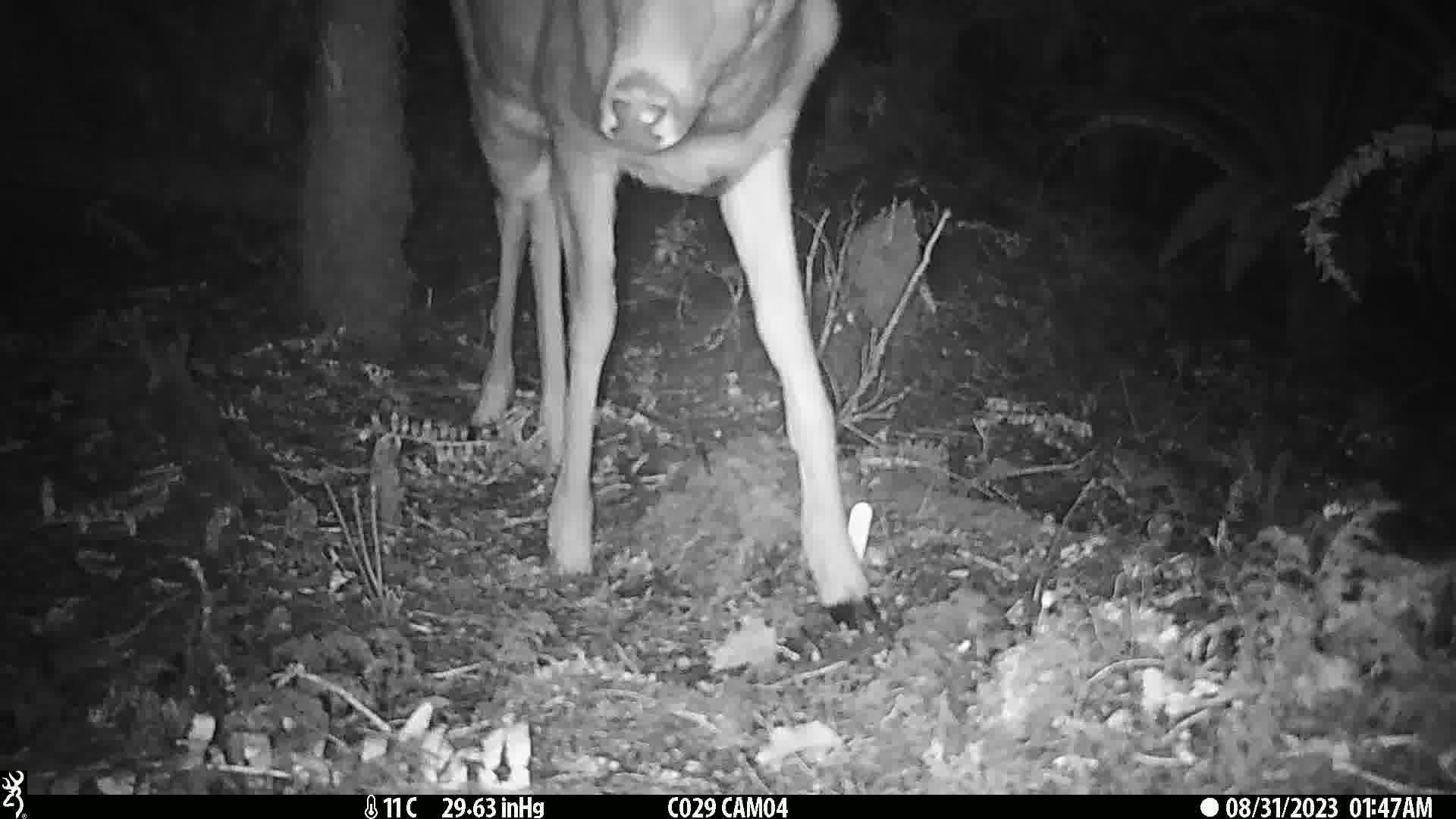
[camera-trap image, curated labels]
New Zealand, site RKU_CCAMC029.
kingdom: Animalia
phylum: Chordata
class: Mammalia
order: Artiodactyla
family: Cervidae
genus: Odocoileus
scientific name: Odocoileus virginianus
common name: white-tailed deer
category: white tailed deer